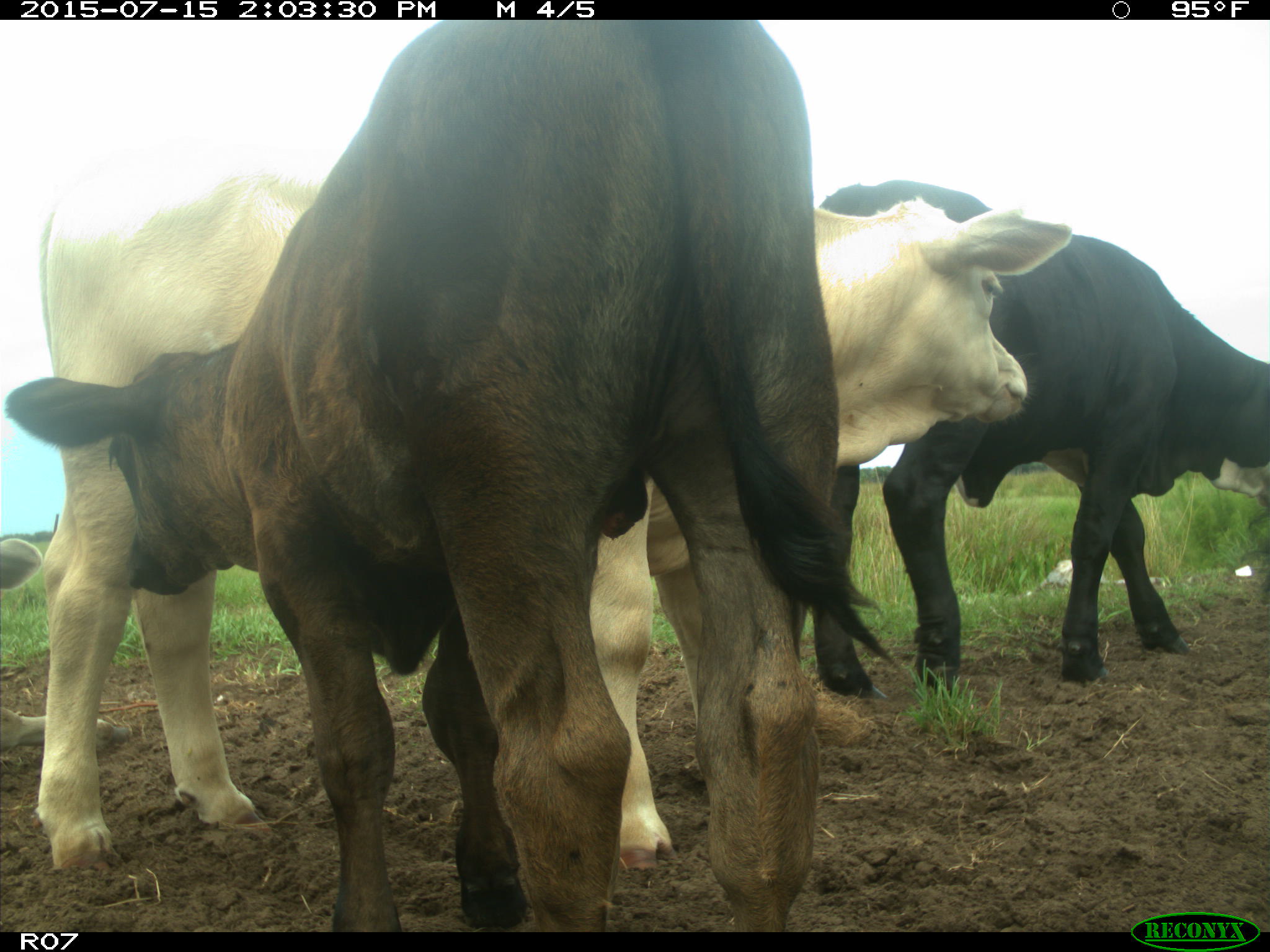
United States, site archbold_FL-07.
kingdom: Animalia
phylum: Chordata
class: Mammalia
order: Artiodactyla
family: Bovidae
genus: Bos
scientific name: Bos taurus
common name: domestic cow